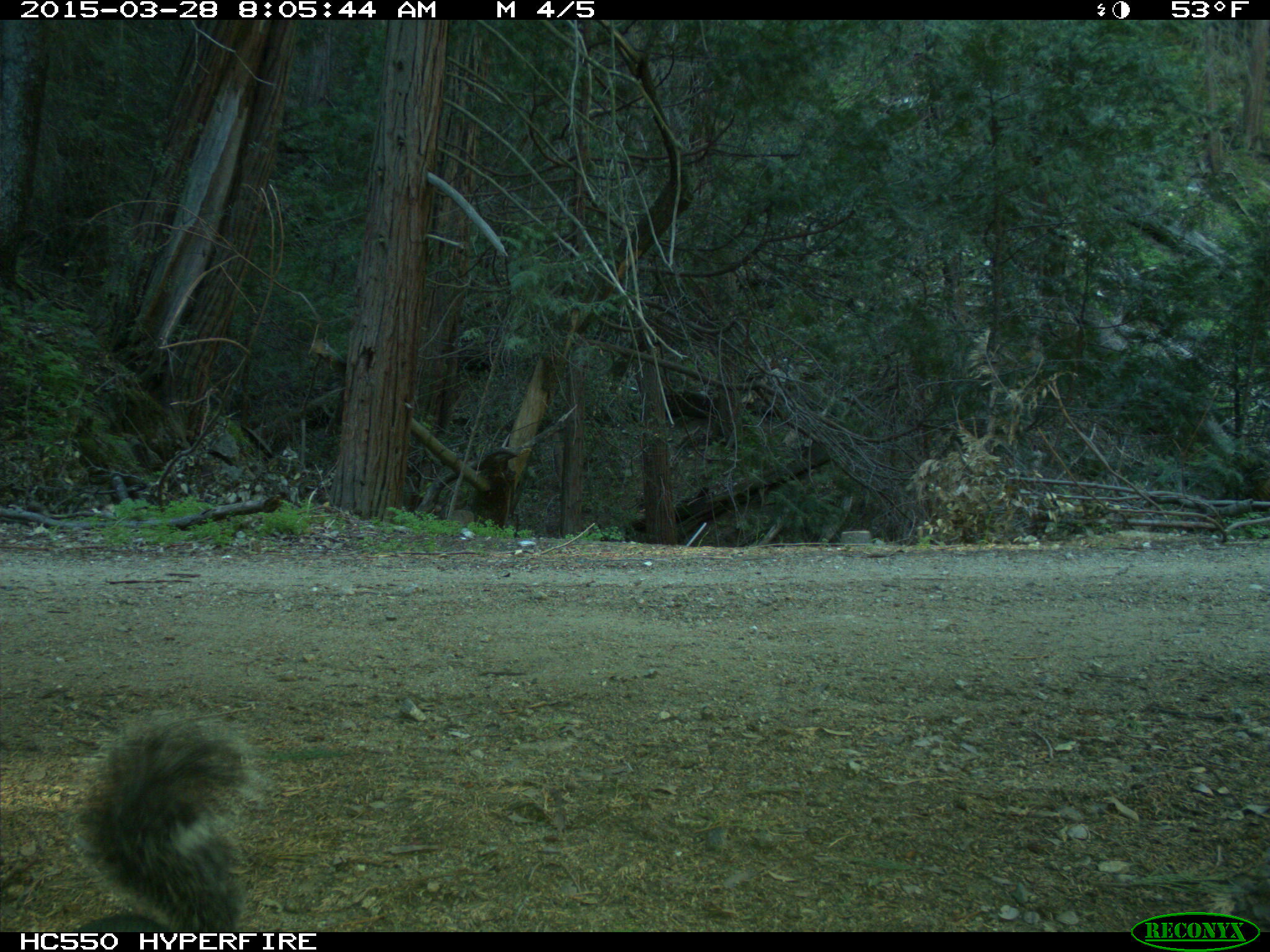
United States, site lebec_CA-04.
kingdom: Animalia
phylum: Chordata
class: Mammalia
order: Rodentia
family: Sciuridae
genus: Sciurus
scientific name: Sciurus carolinensis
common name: eastern gray squirrel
Sciurus carolinensis (eastern gray squirrel).